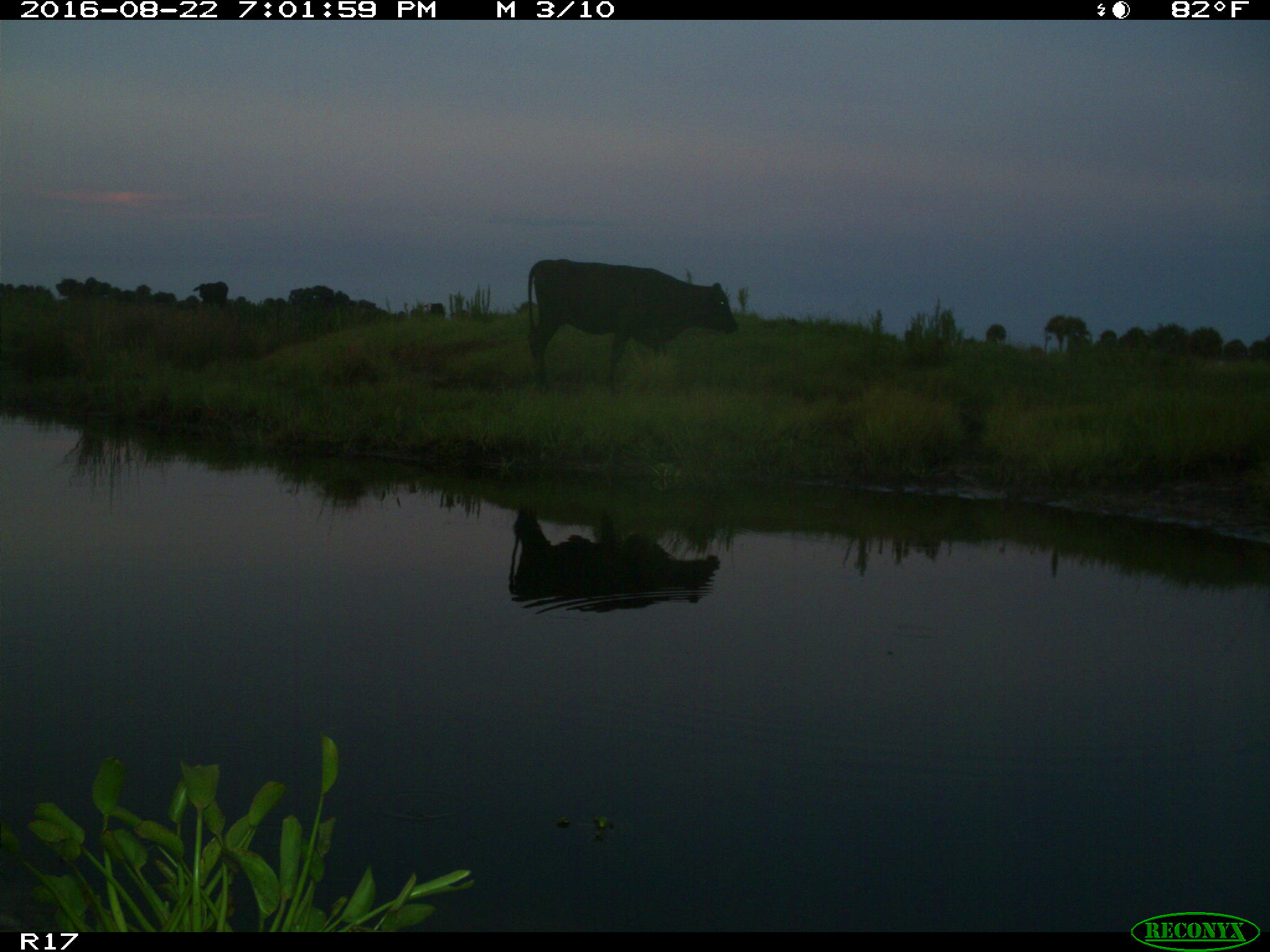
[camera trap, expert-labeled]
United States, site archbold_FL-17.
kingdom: Animalia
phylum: Chordata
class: Mammalia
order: Artiodactyla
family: Bovidae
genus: Bos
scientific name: Bos taurus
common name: domestic cow